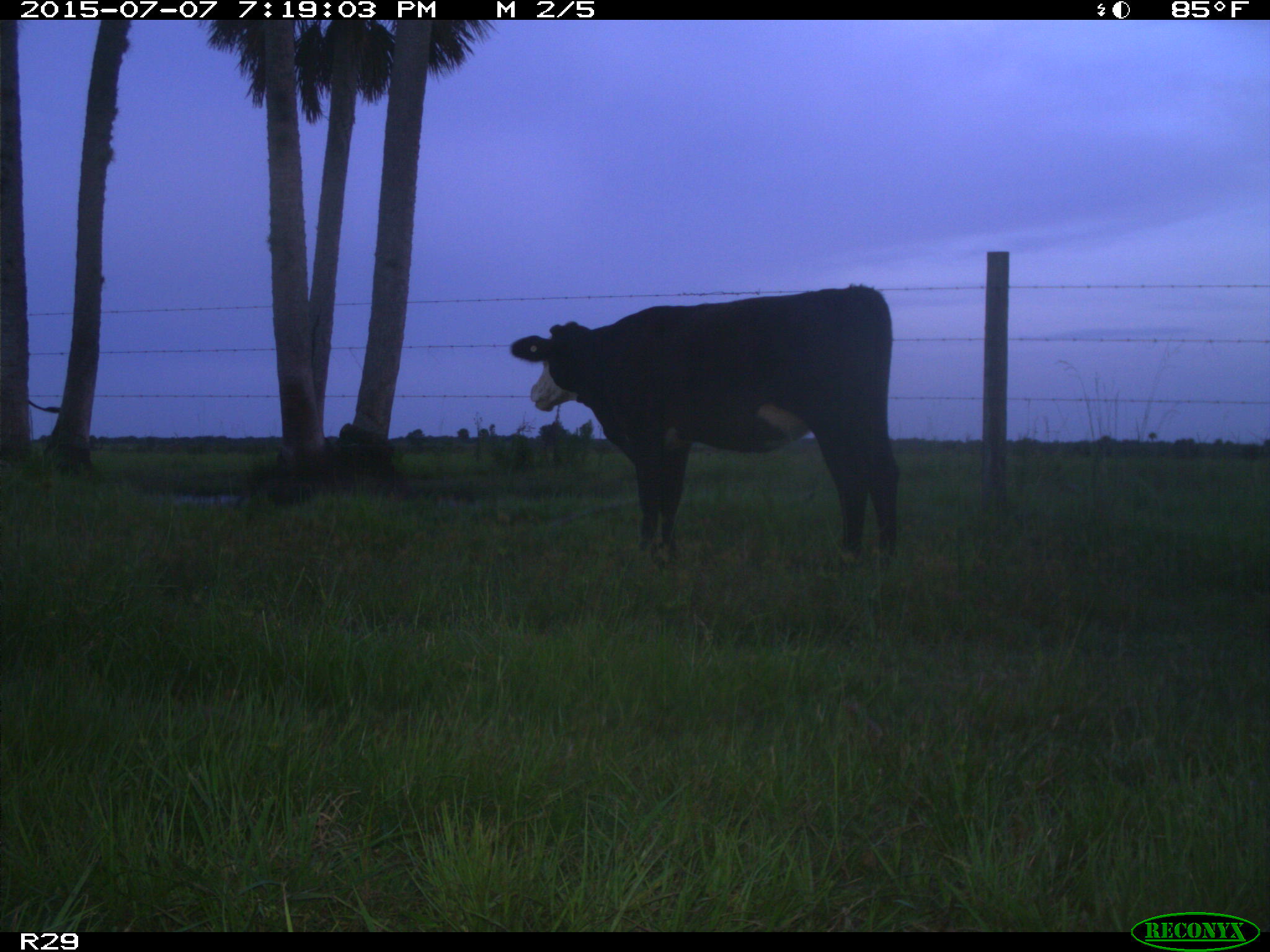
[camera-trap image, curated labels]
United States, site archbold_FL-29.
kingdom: Animalia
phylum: Chordata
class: Mammalia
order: Artiodactyla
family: Bovidae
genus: Bos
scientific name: Bos taurus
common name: domestic cow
Bos taurus (domestic cow).